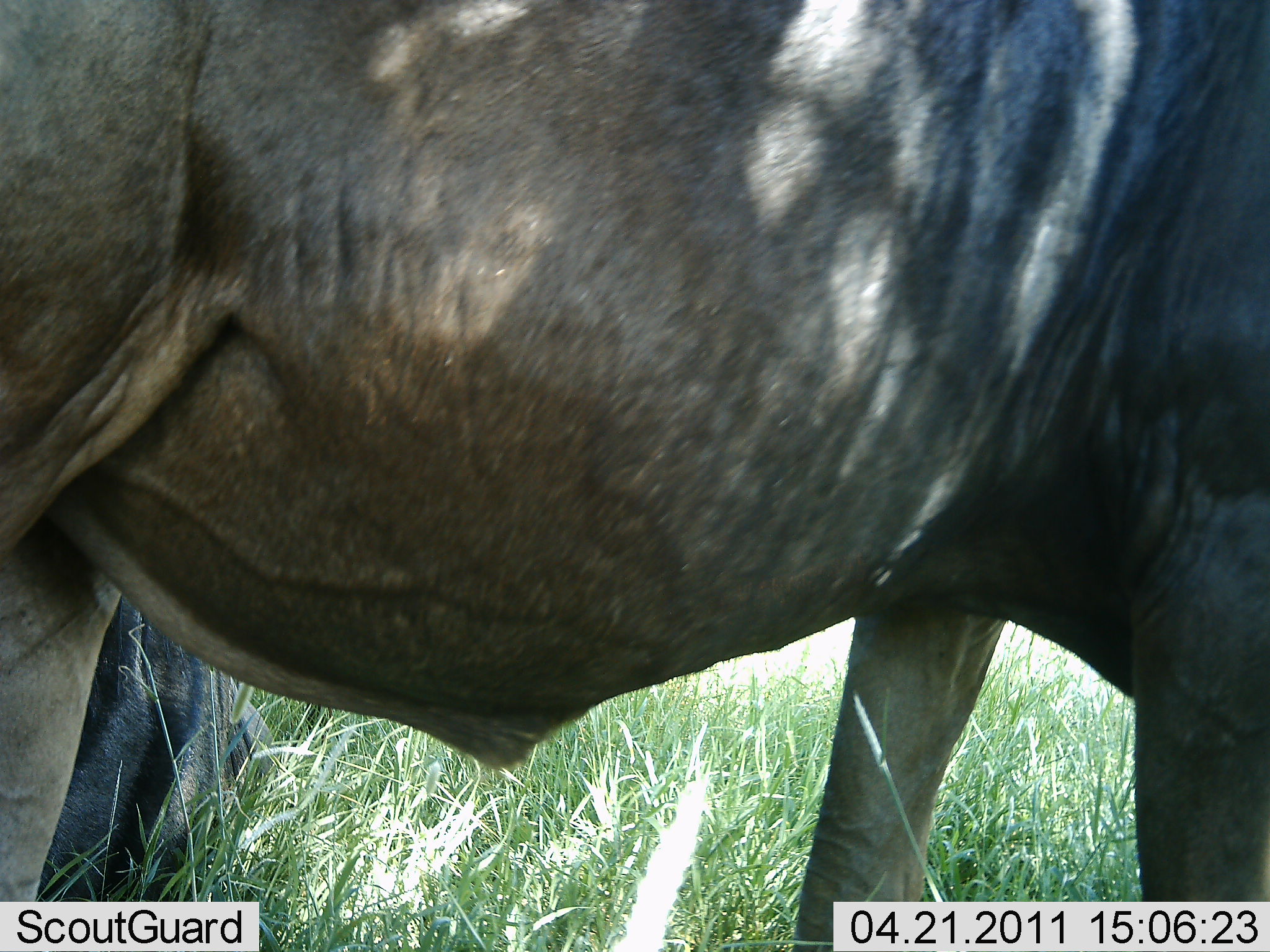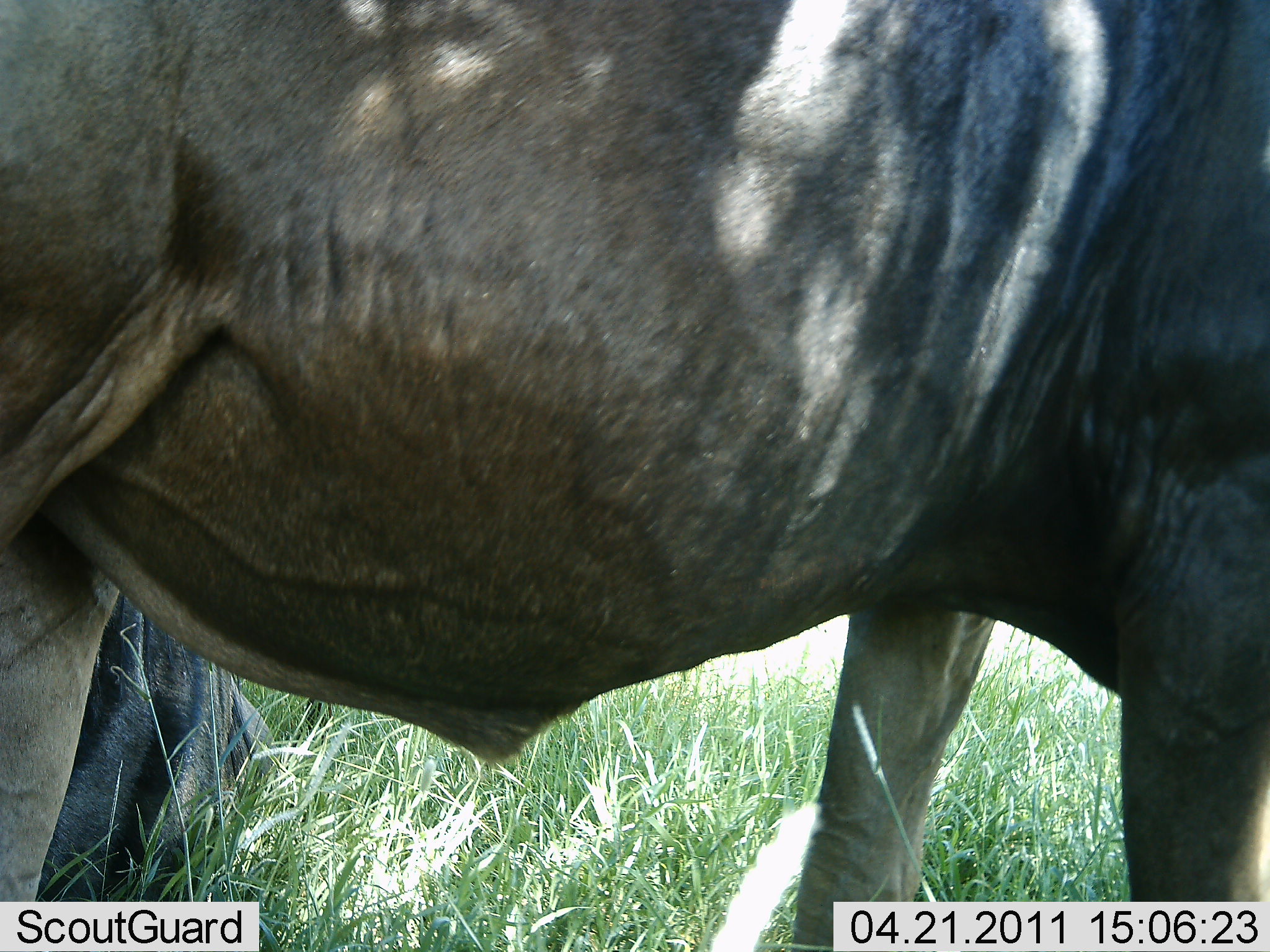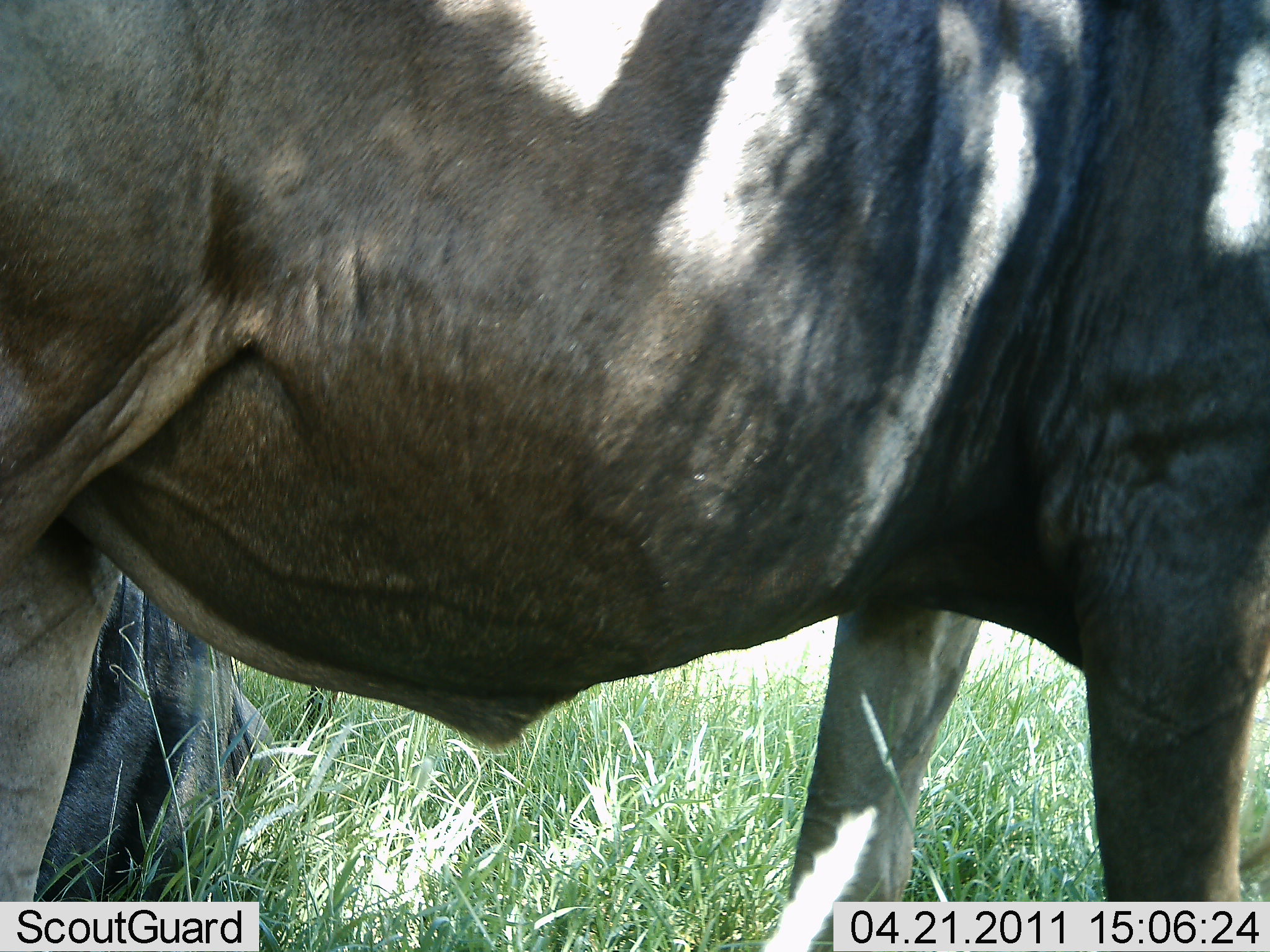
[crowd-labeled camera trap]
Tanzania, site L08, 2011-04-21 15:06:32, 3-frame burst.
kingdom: Animalia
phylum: Chordata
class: Mammalia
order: Artiodactyla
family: Bovidae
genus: Connochaetes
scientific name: Connochaetes taurinus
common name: blue wildebeest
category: wildebeest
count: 2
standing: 80%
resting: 50%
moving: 20%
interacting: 10%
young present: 0%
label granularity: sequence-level